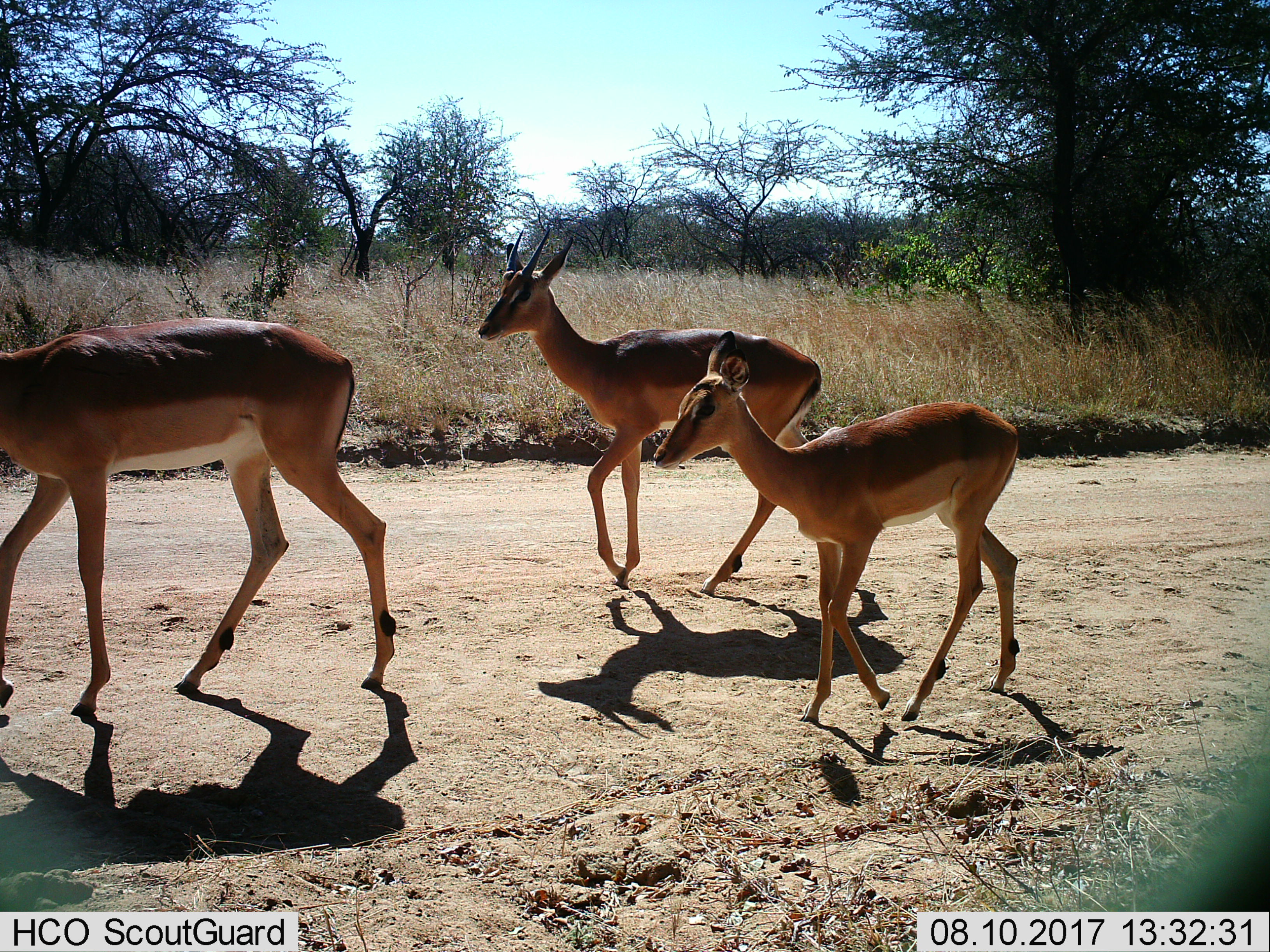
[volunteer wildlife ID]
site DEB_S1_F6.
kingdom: Animalia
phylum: Chordata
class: Mammalia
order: Artiodactyla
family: Bovidae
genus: Aepyceros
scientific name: Aepyceros melampus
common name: impala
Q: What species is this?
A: Impala (Aepyceros melampus).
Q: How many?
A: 3.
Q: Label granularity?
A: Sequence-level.